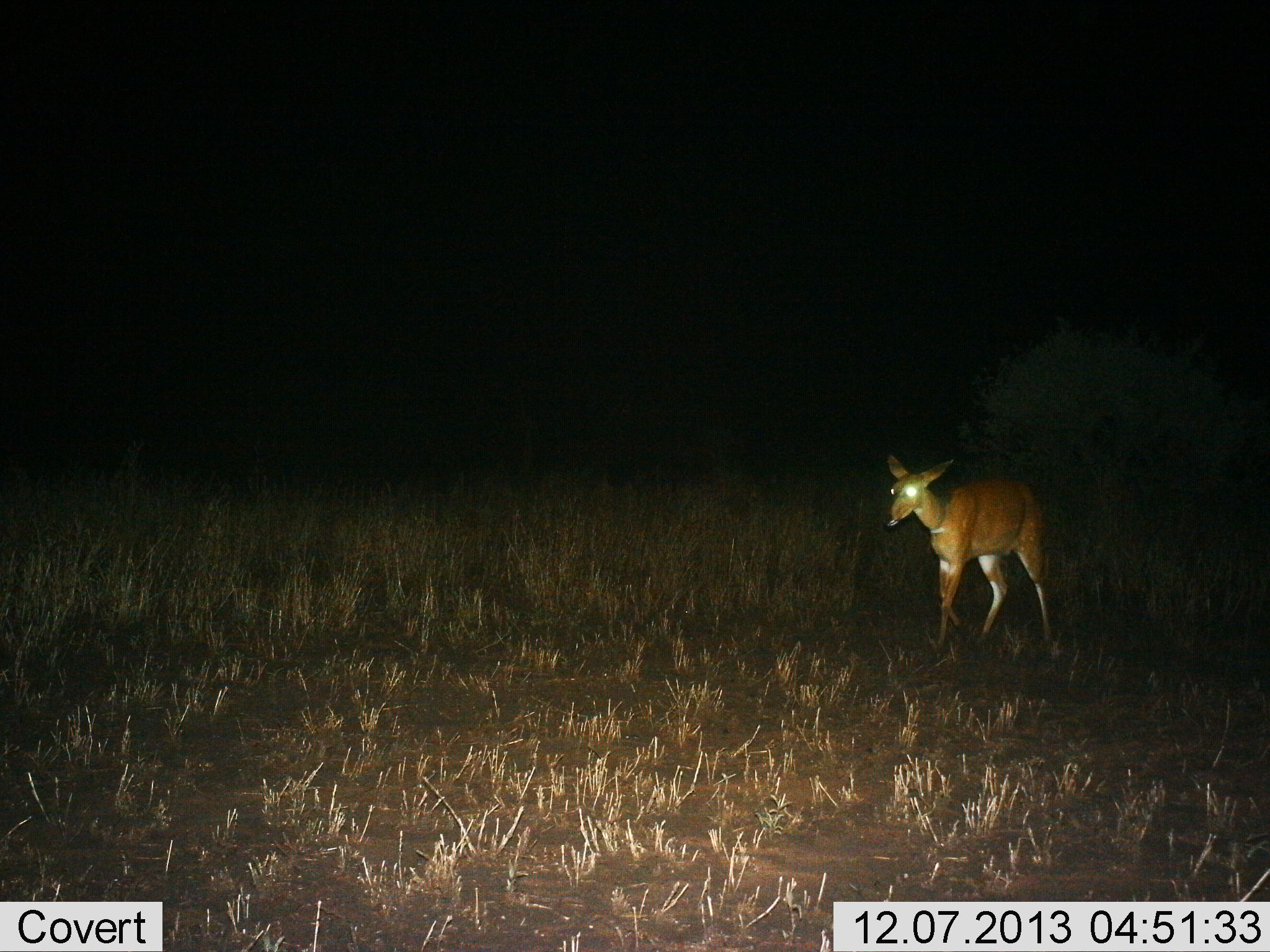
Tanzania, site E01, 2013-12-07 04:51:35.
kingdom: Animalia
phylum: Chordata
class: Mammalia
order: Artiodactyla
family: Bovidae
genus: Tragelaphus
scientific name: Tragelaphus scriptus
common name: bushbuck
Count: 1.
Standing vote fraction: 38%.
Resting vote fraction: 0%.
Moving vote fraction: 62%.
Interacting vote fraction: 0%.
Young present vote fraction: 0%.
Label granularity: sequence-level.